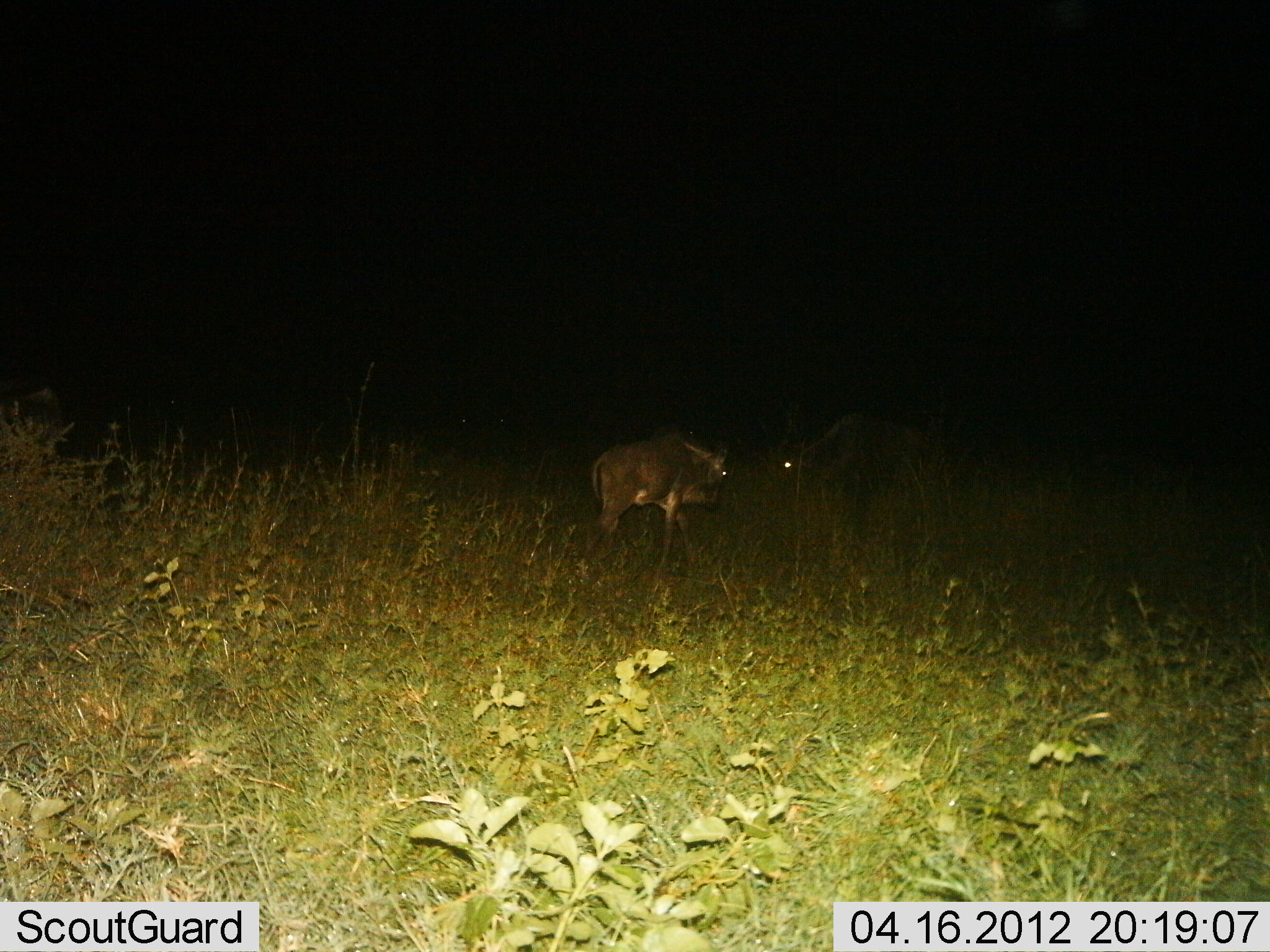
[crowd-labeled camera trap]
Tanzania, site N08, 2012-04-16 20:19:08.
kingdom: Animalia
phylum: Chordata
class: Mammalia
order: Artiodactyla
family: Bovidae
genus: Connochaetes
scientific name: Connochaetes taurinus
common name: blue wildebeest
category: wildebeest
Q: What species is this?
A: Wildebeest (blue wildebeest) (Connochaetes taurinus).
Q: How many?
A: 2.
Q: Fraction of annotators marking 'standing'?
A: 89%.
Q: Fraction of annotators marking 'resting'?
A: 0%.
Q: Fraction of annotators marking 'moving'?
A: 11%.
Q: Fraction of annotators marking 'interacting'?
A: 0%.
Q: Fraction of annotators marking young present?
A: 44%.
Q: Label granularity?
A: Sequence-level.